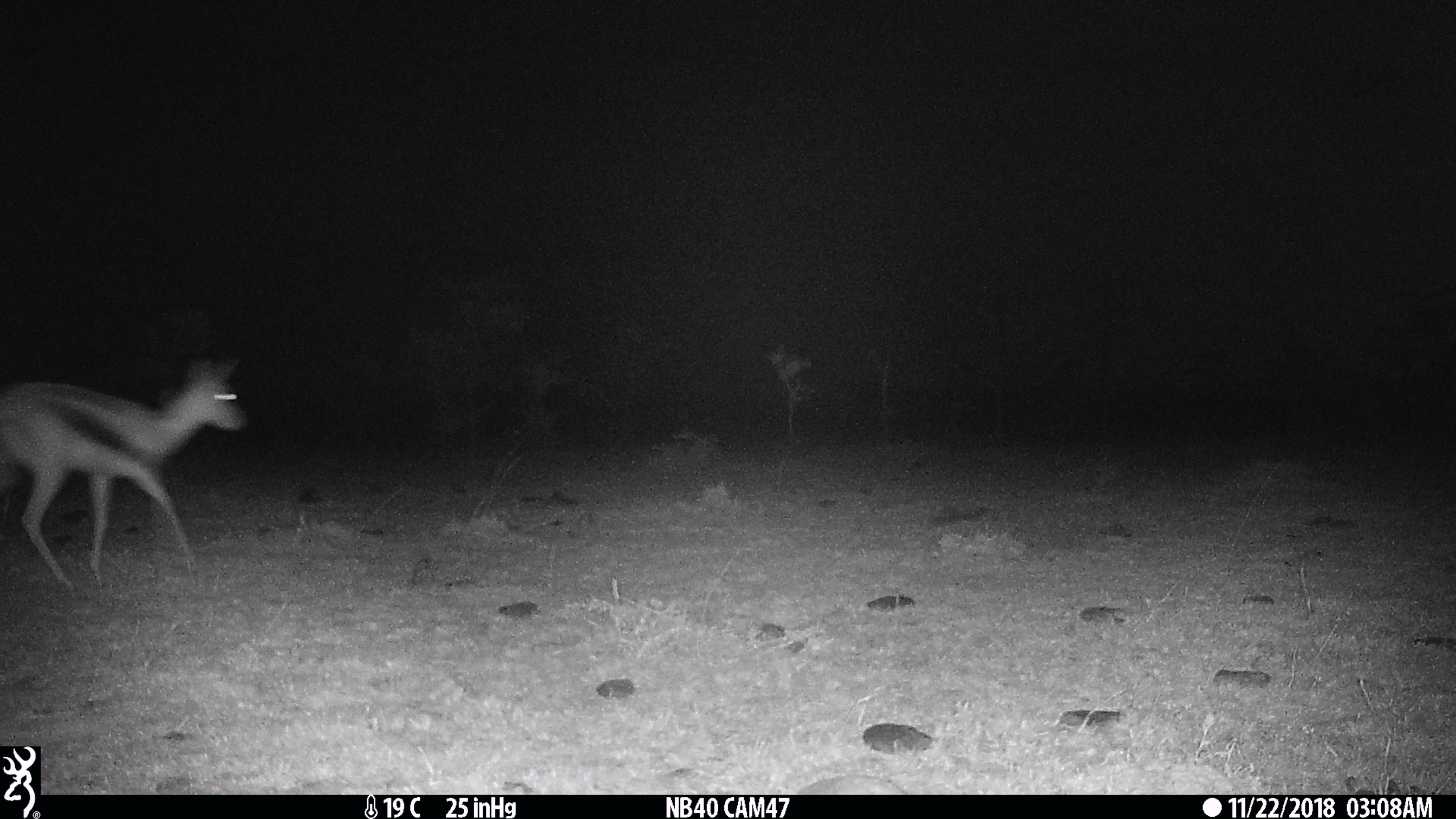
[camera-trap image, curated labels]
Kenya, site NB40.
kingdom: Animalia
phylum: Chordata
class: Mammalia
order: Artiodactyla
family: Bovidae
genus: Eudorcas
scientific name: Eudorcas thomsonii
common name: thomon's gazelle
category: gazelle thomsons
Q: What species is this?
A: Gazelle thomsons (thomon's gazelle) (Eudorcas thomsonii).